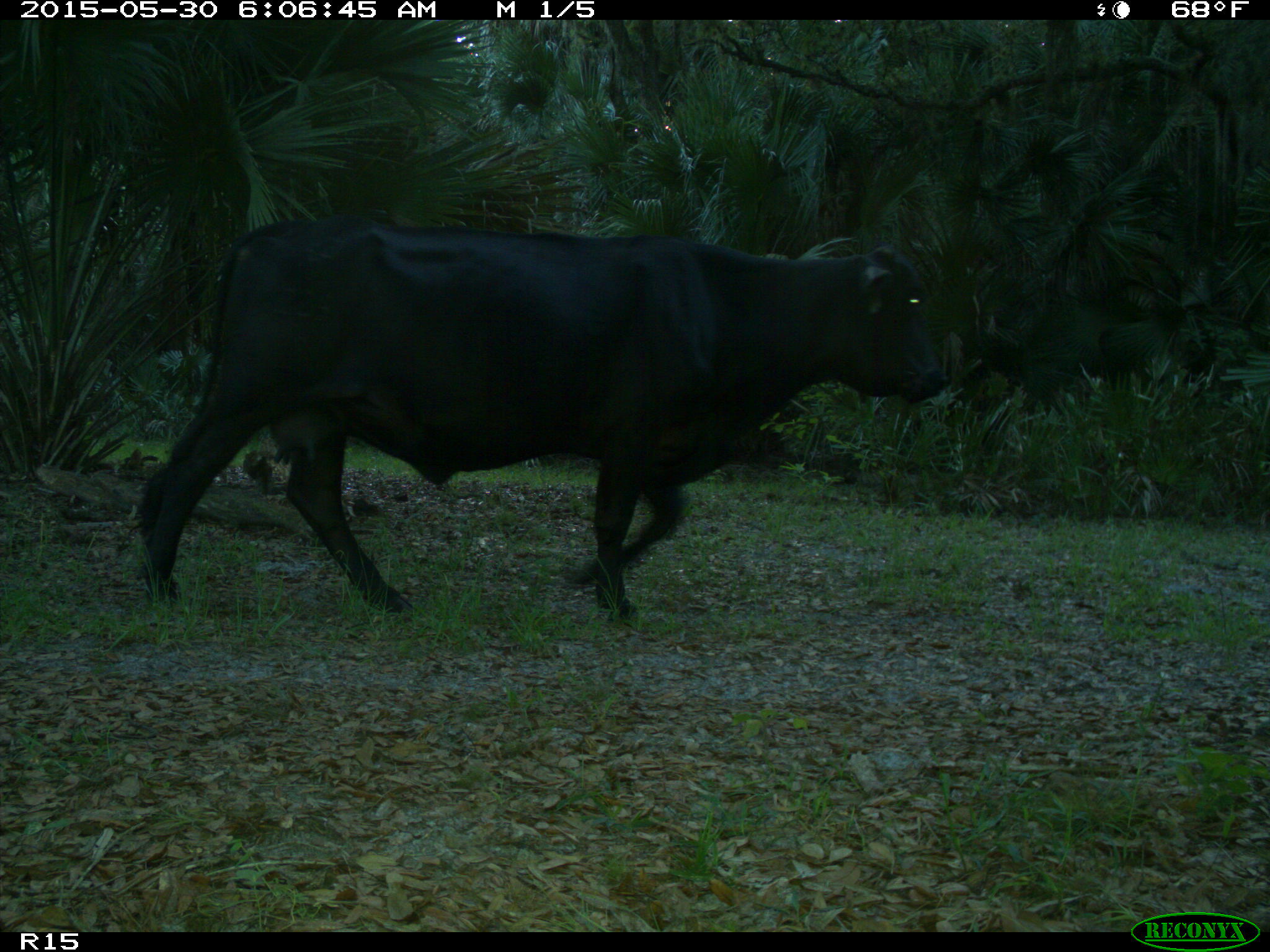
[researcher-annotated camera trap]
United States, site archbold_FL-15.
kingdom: Animalia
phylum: Chordata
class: Mammalia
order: Artiodactyla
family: Bovidae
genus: Bos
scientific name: Bos taurus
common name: domestic cow